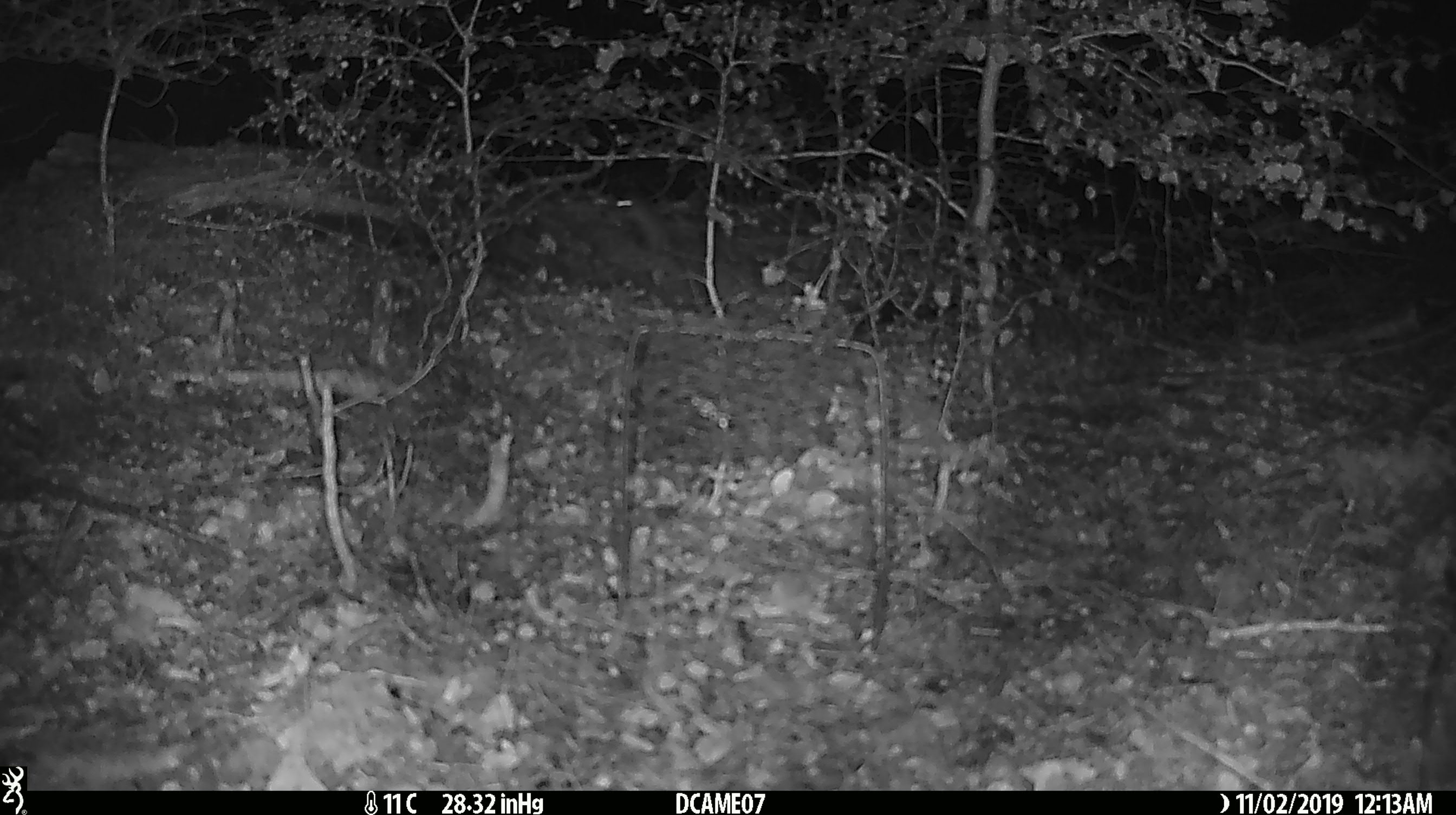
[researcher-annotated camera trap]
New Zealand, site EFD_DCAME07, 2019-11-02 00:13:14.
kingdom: Animalia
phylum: Chordata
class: Mammalia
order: Rodentia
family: Muridae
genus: Mus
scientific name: Mus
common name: mouse